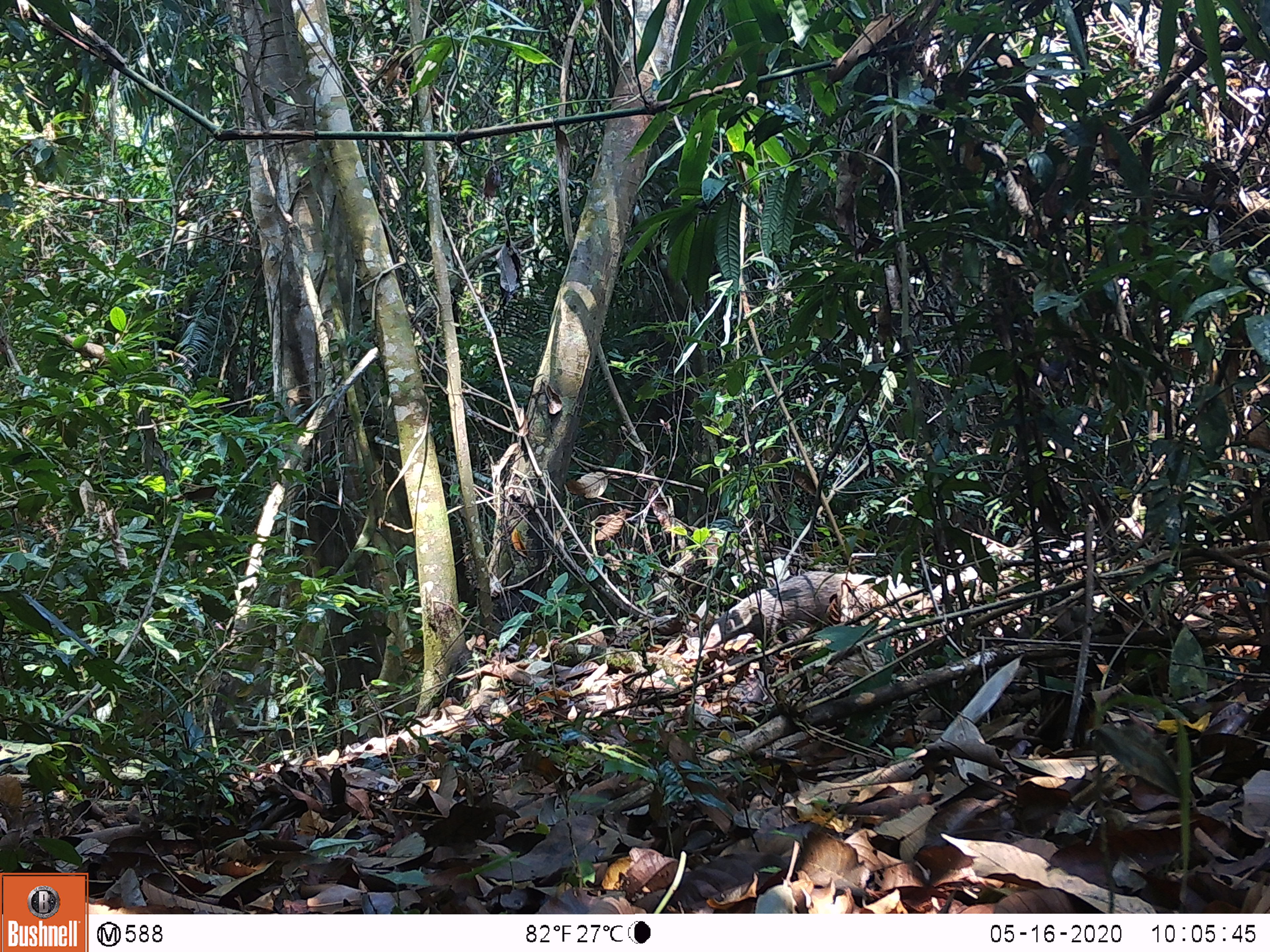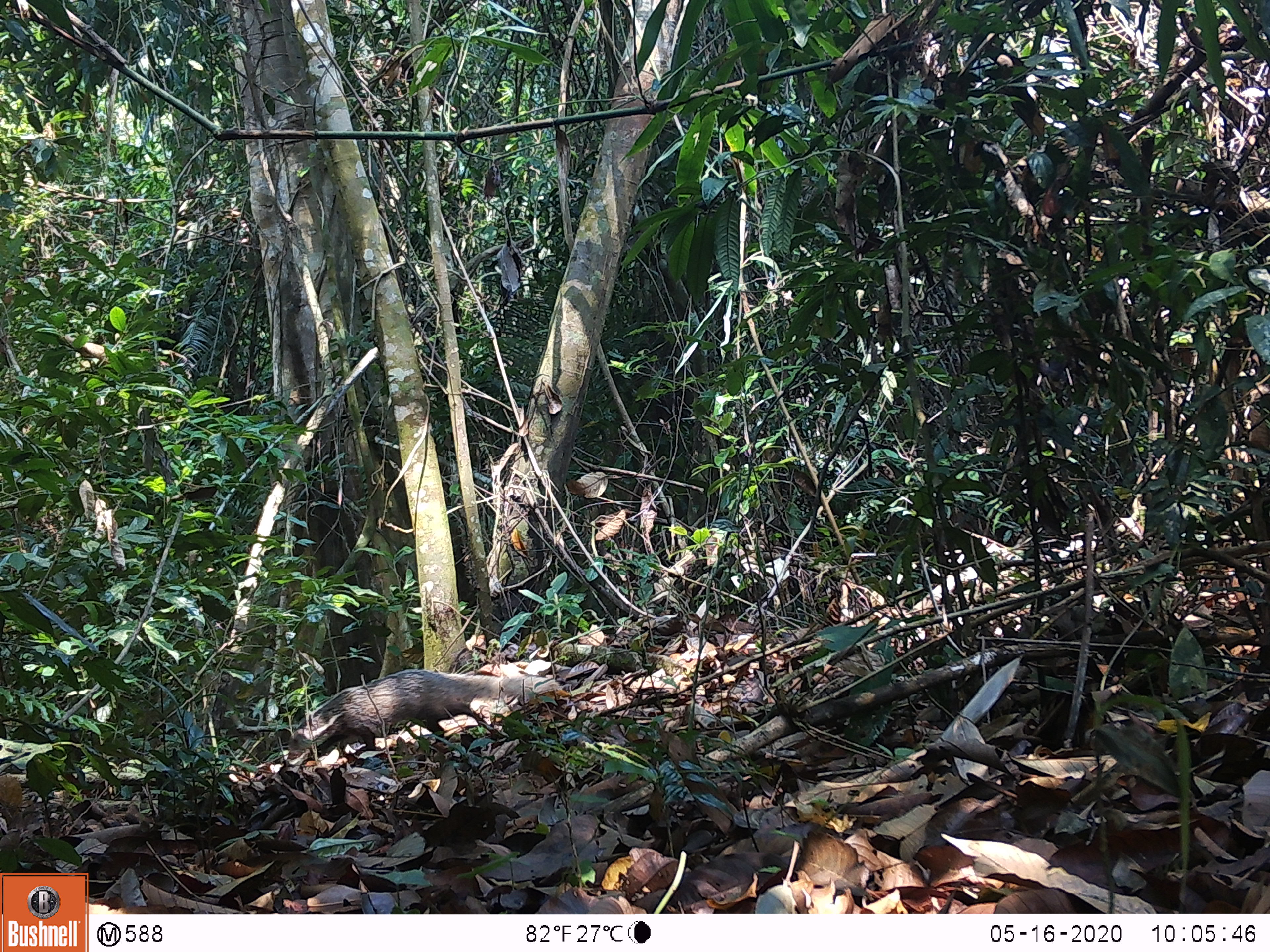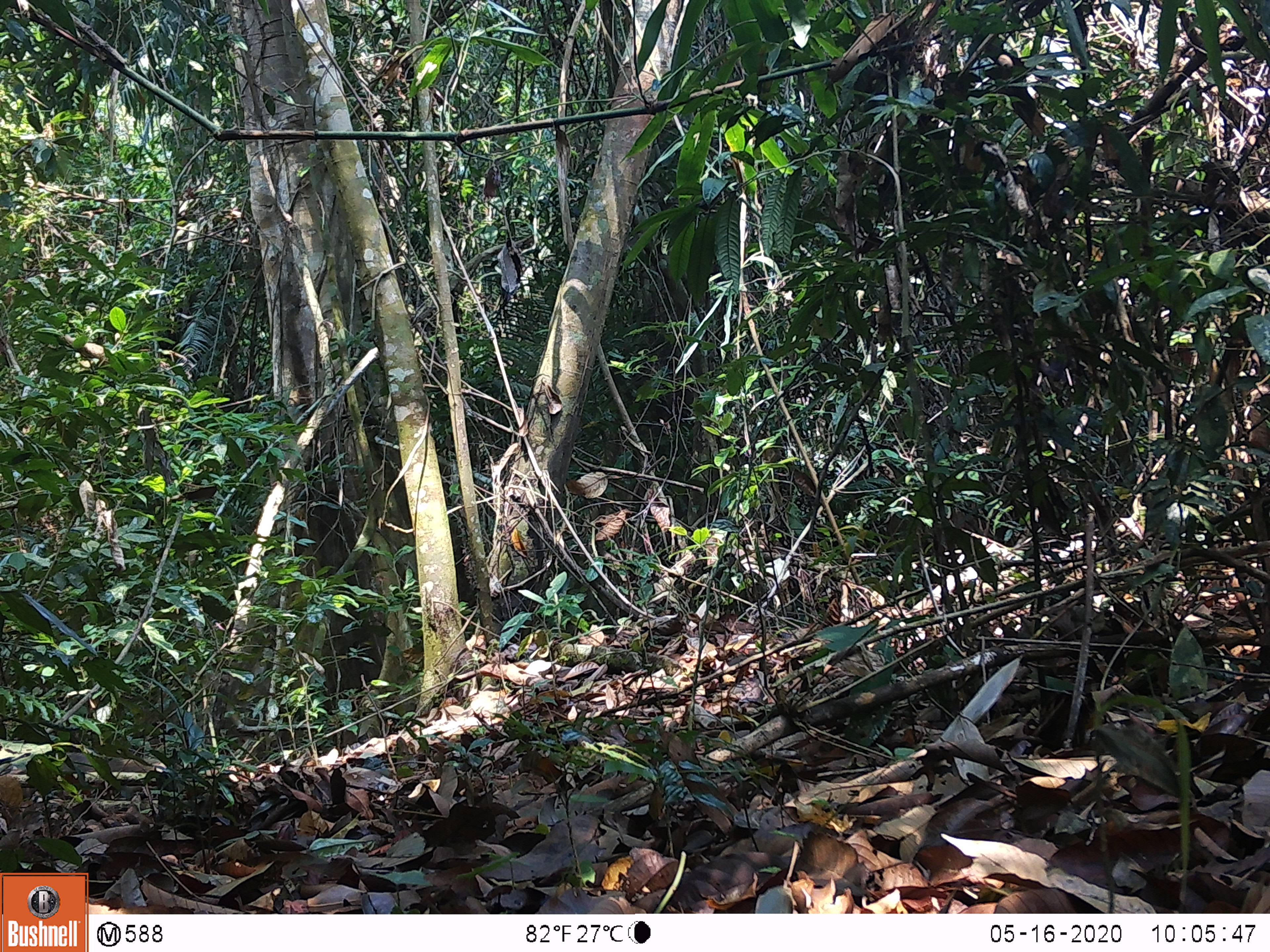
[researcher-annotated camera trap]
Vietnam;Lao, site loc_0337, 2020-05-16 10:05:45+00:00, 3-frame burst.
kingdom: Animalia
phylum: Chordata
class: Mammalia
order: Carnivora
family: Herpestidae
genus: Urva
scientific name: Urva urva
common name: crab-eating mongoose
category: crab eating mongoose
Crab eating mongoose (crab-eating mongoose) (Urva urva). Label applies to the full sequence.